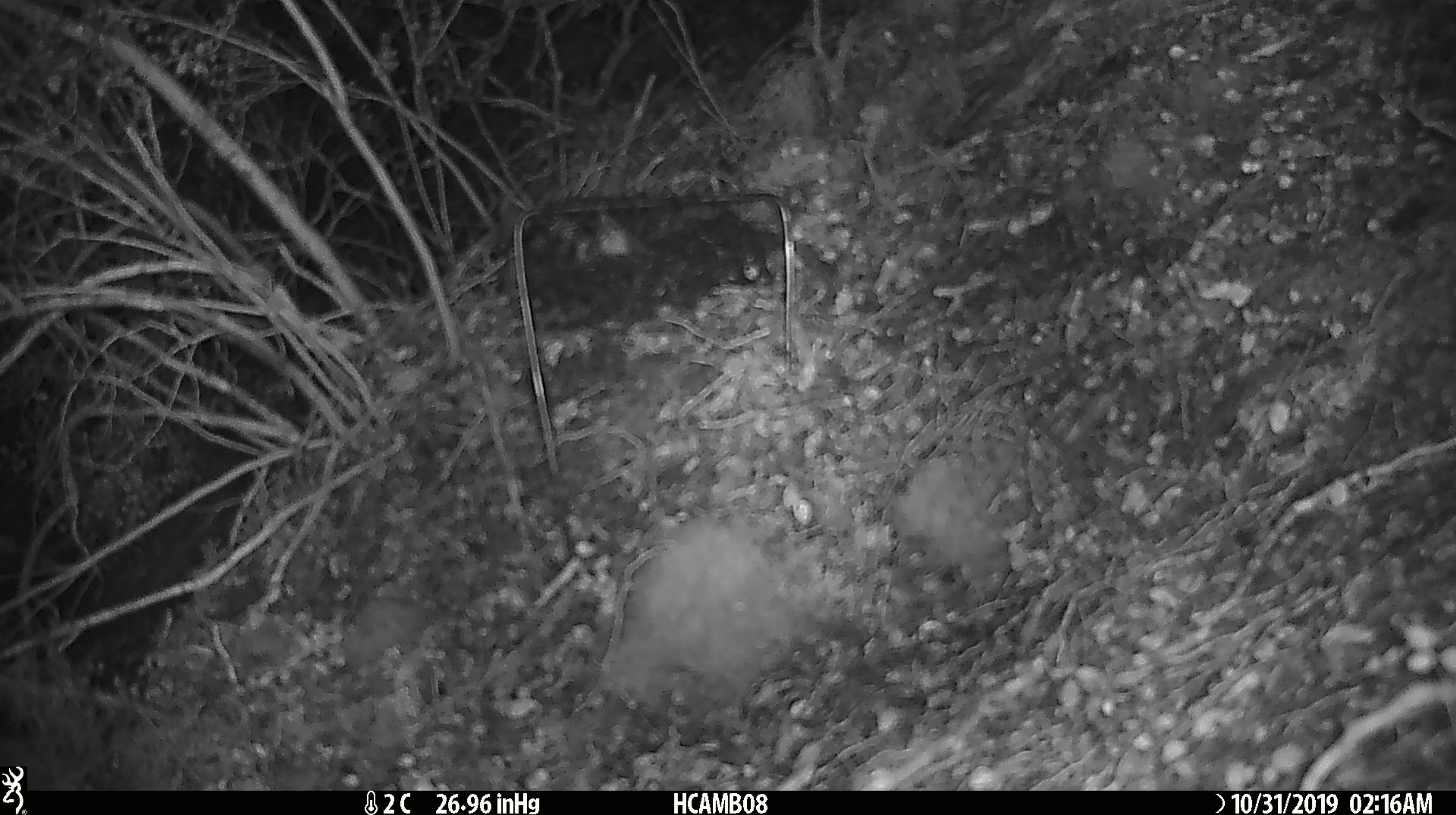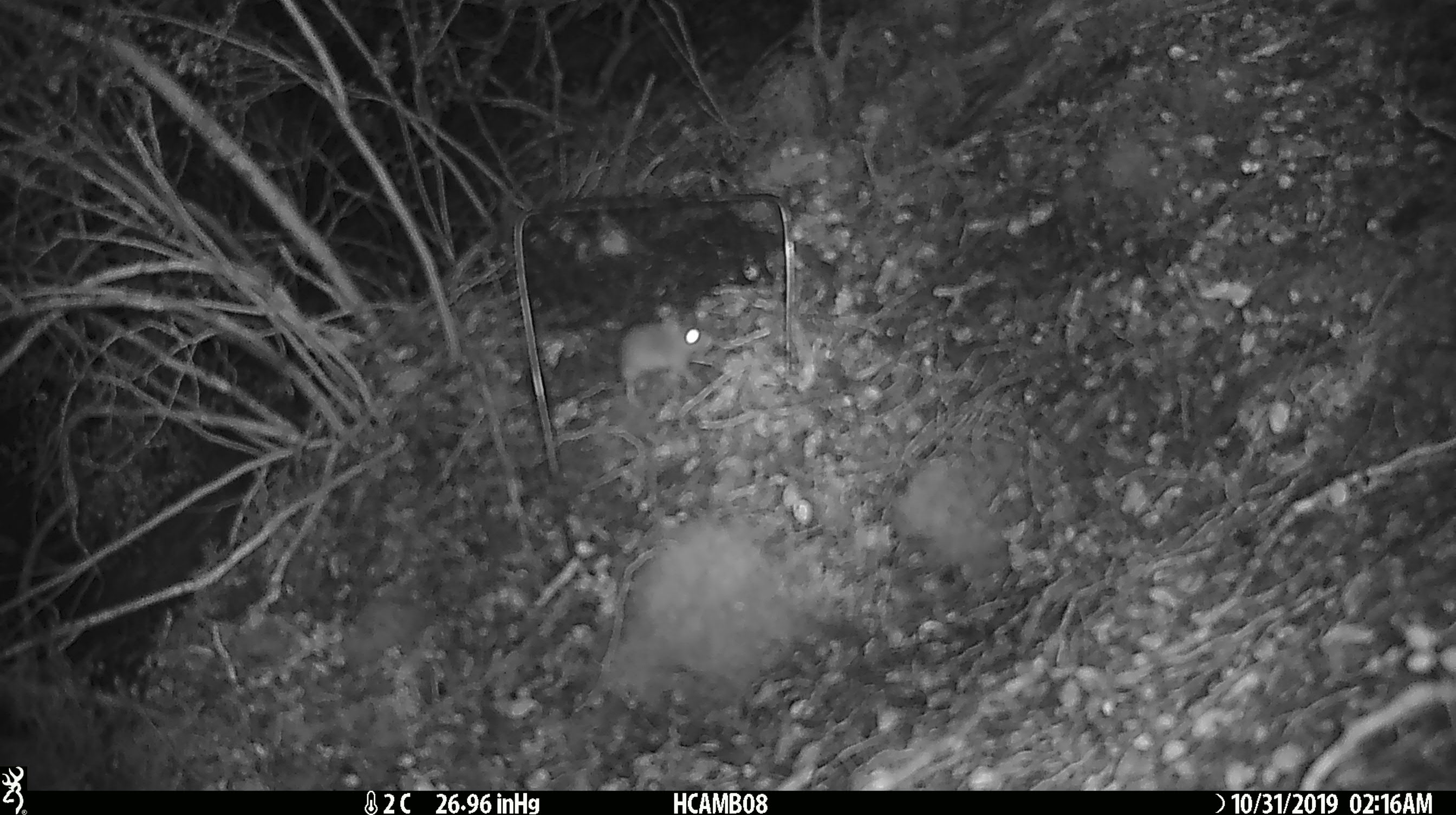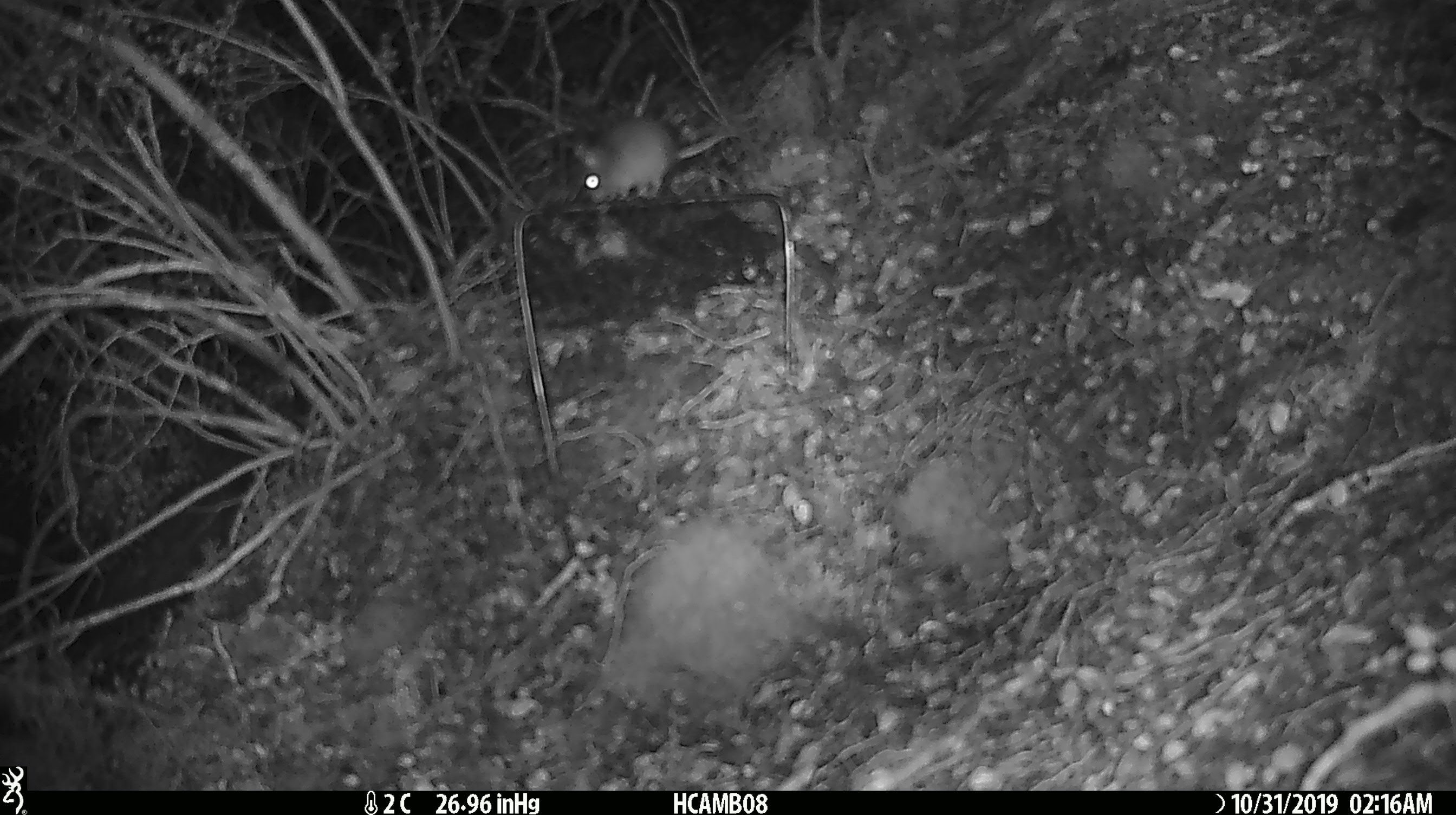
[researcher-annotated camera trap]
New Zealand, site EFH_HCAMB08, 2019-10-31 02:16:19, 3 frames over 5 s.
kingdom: Animalia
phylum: Chordata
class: Mammalia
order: Rodentia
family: Muridae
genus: Mus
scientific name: Mus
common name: mouse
Mouse (Mus).